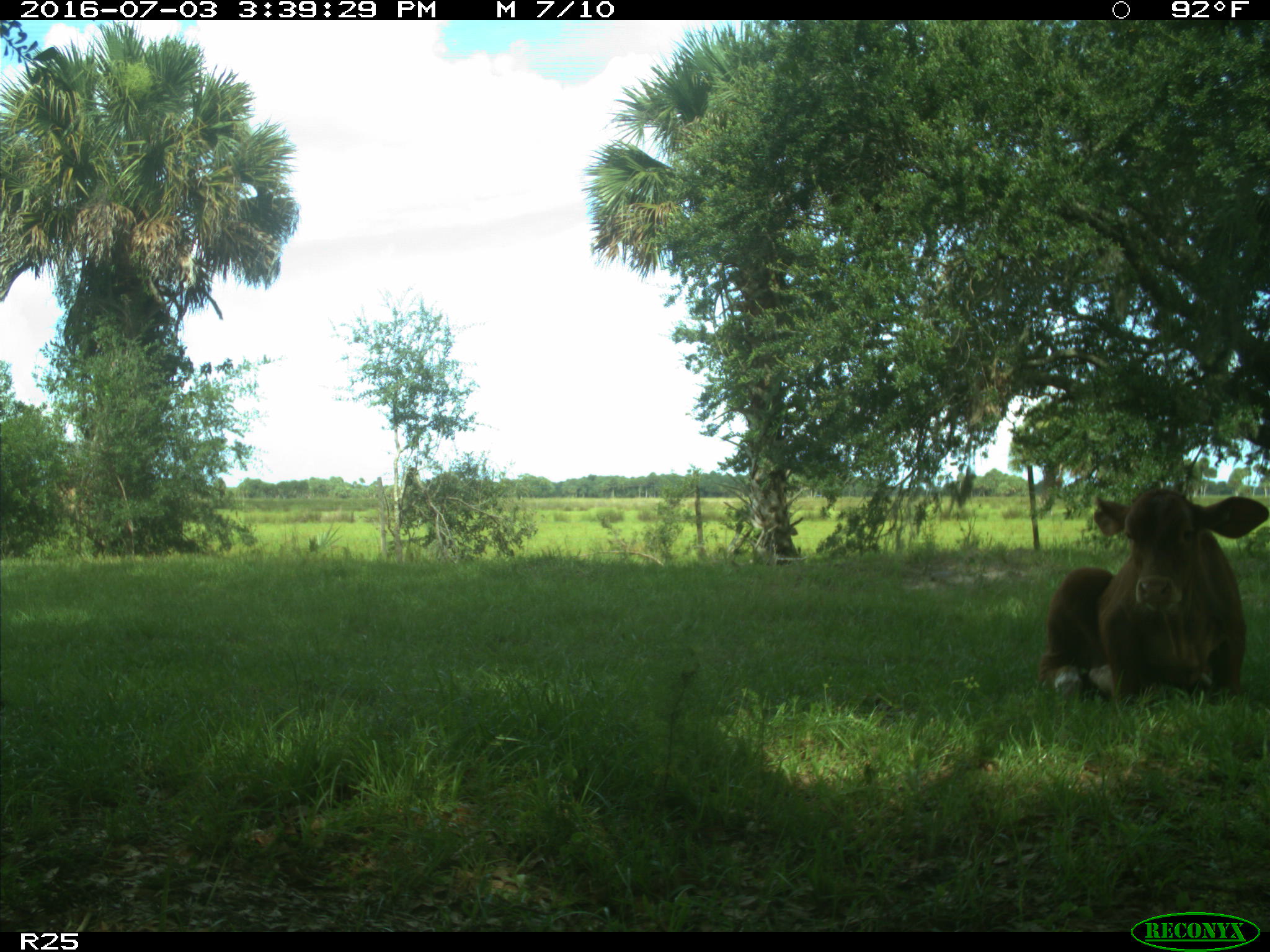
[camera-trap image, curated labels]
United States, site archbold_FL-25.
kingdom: Animalia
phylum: Chordata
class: Mammalia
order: Artiodactyla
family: Bovidae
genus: Bos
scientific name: Bos taurus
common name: domestic cow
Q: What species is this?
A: Bos taurus (domestic cow).